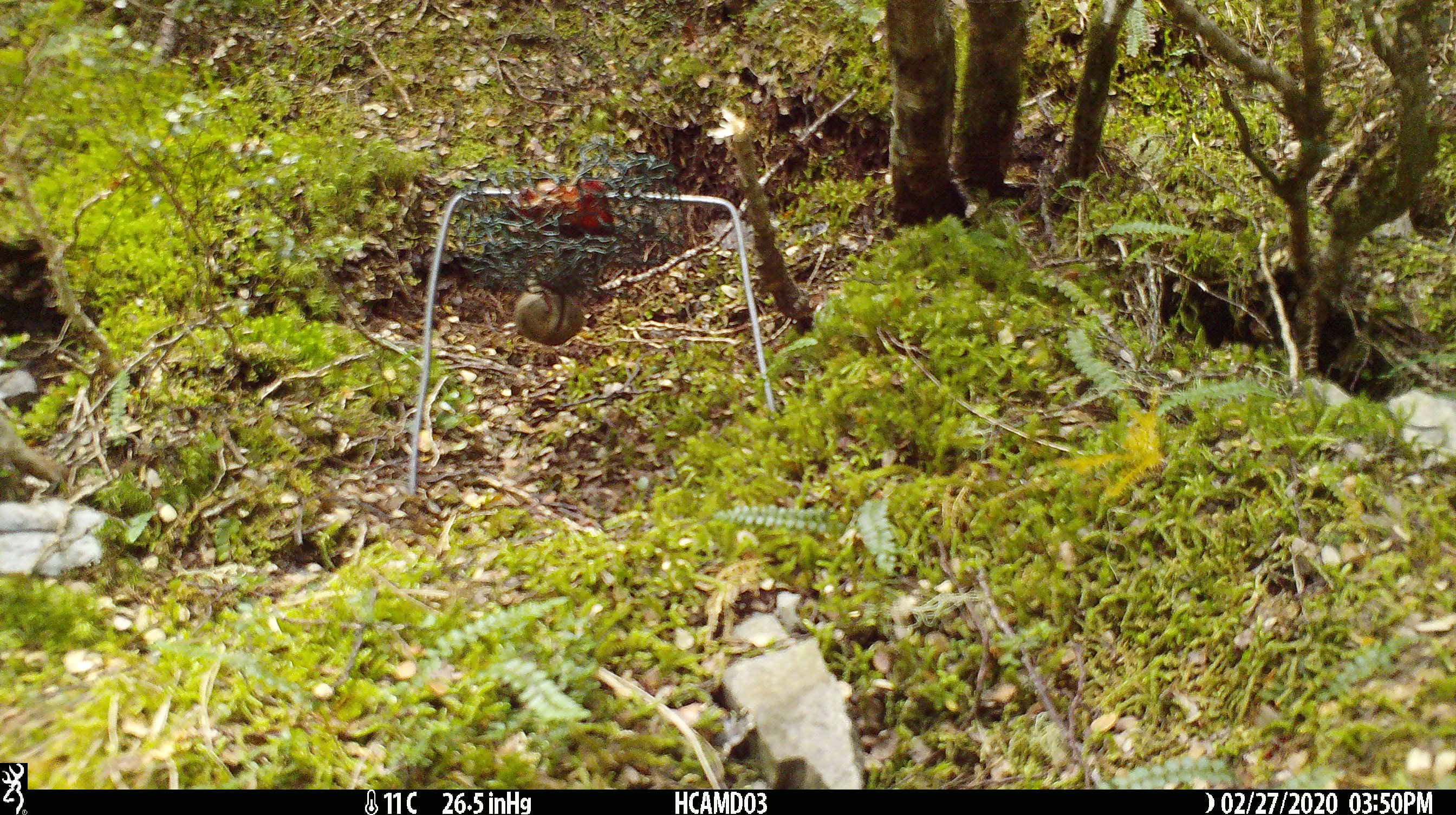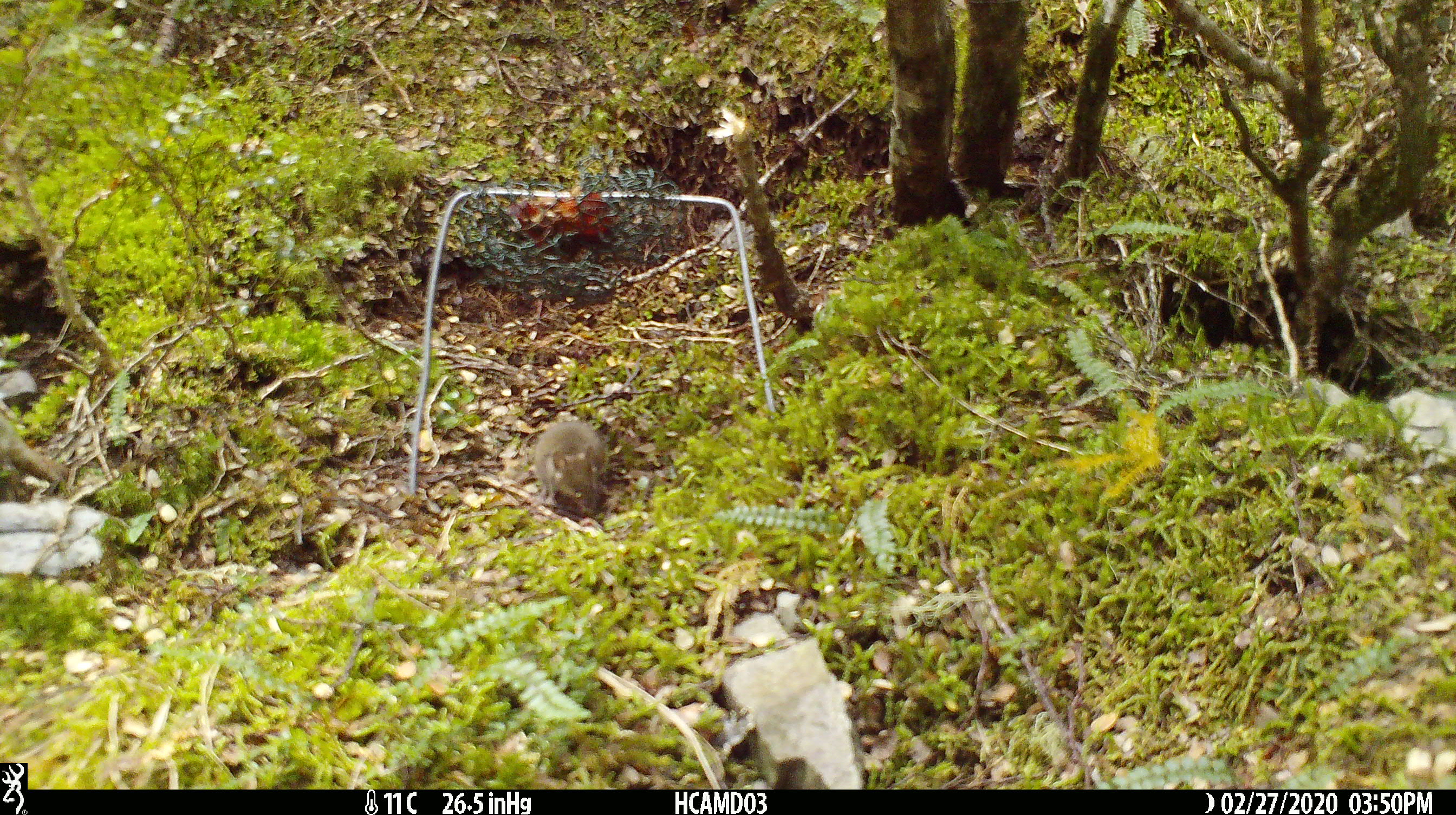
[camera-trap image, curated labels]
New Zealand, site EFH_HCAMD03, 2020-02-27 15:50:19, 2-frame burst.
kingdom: Animalia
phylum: Chordata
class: Mammalia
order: Rodentia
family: Muridae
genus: Mus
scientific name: Mus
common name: mouse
Mouse (Mus).